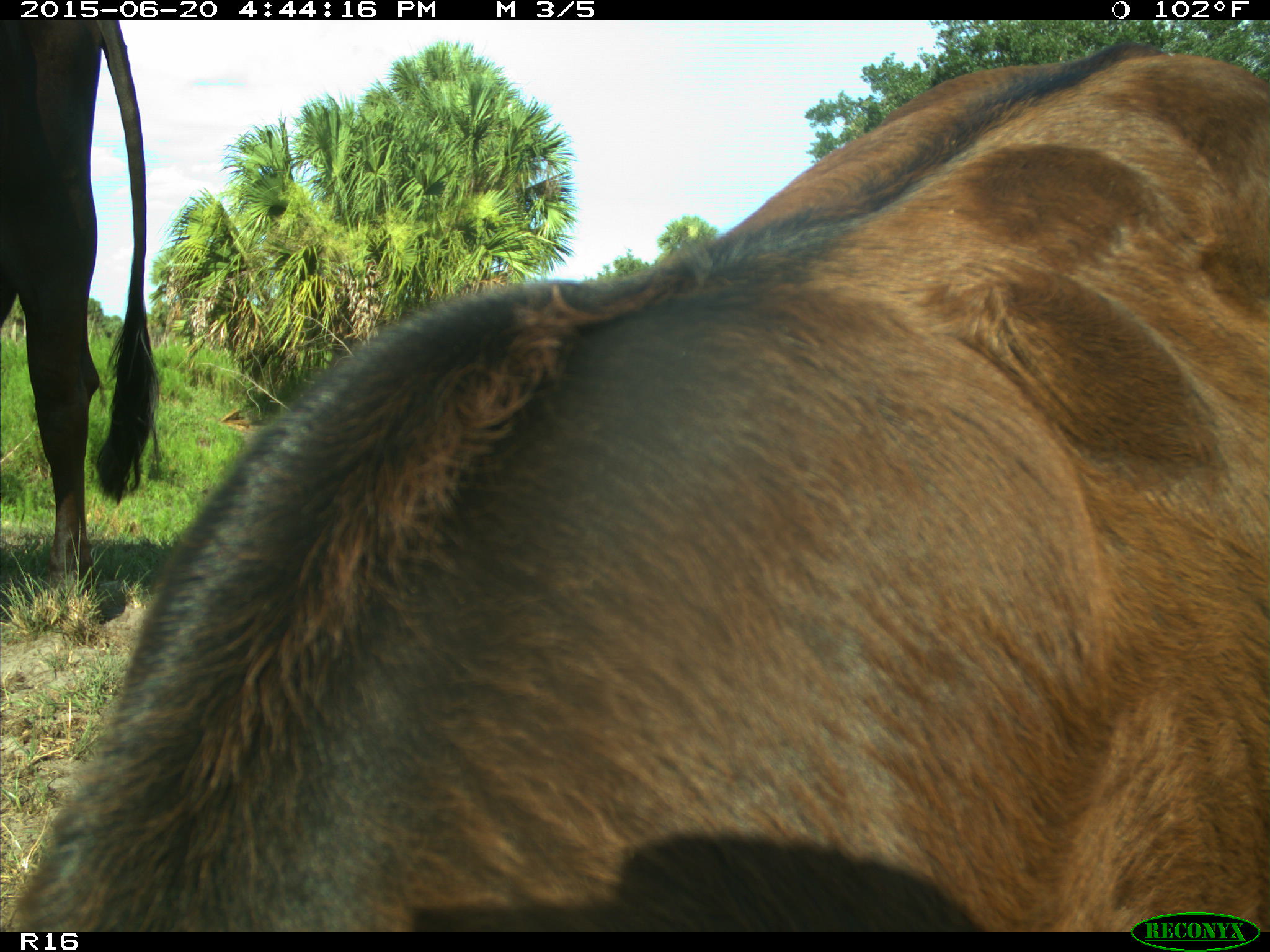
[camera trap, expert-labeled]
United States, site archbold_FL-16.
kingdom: Animalia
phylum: Chordata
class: Mammalia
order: Artiodactyla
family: Bovidae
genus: Bos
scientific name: Bos taurus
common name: domestic cow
Bos taurus (domestic cow).